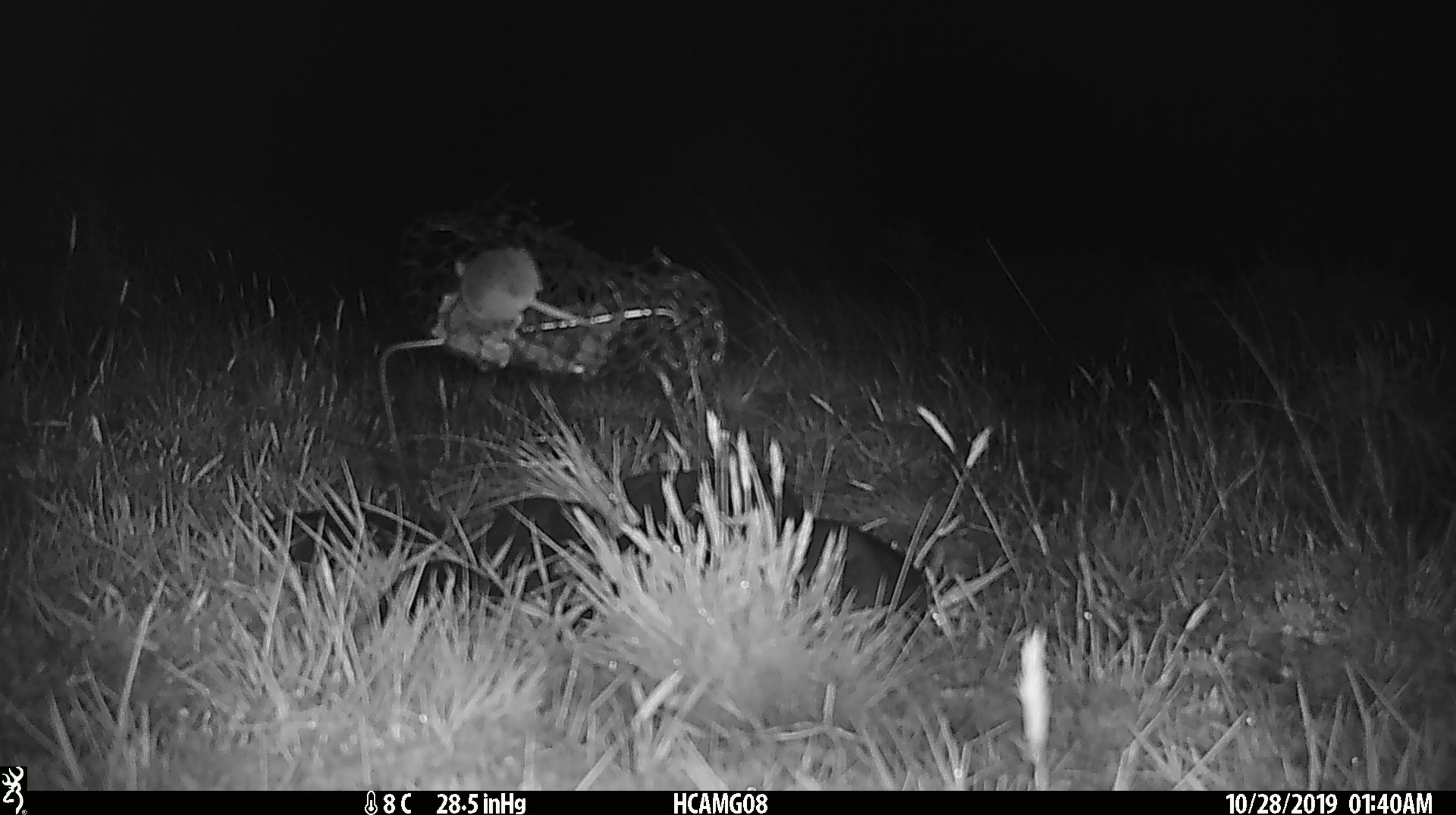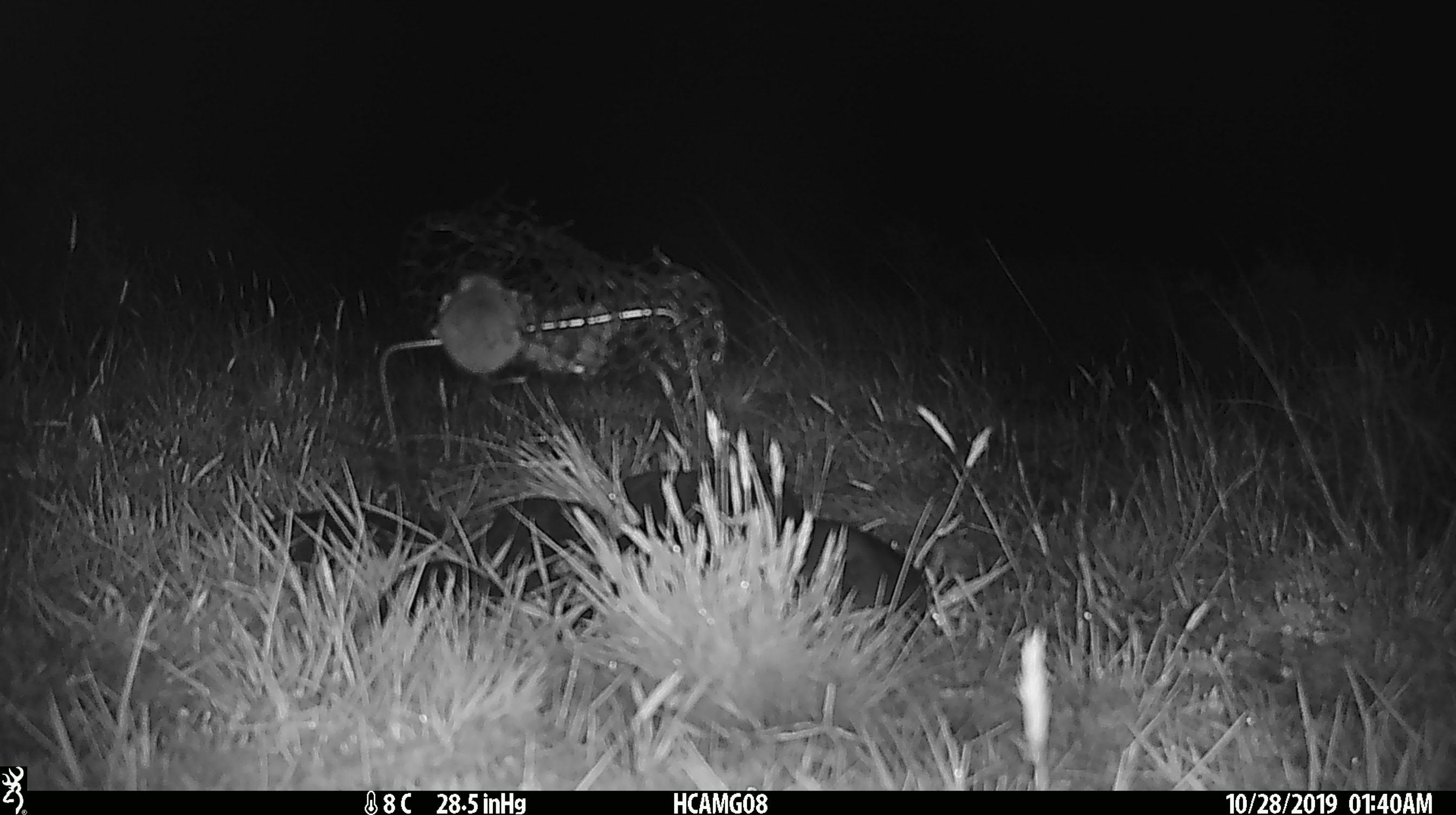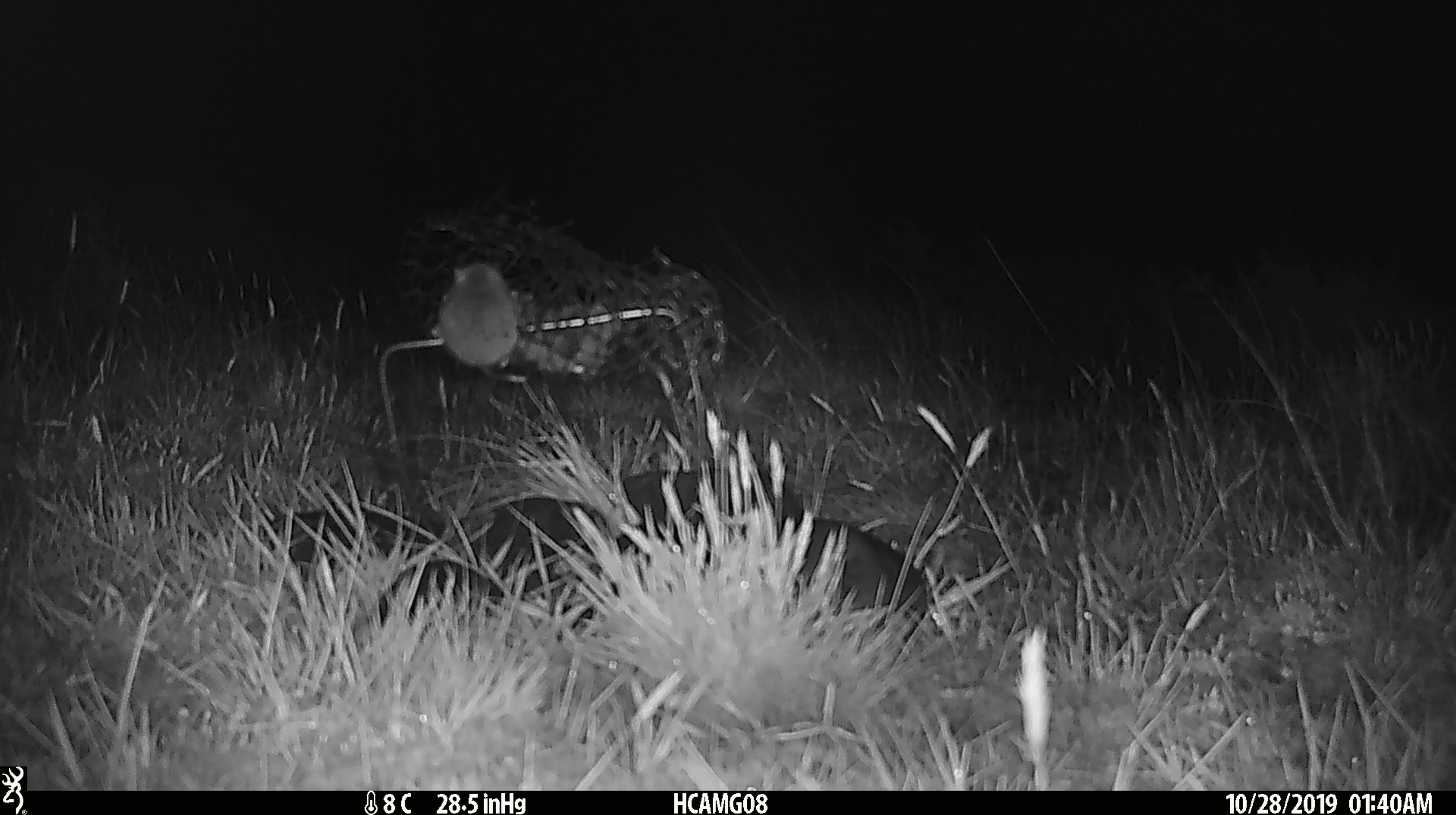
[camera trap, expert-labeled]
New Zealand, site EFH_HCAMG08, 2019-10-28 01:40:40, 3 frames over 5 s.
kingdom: Animalia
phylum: Chordata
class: Mammalia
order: Rodentia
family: Muridae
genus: Mus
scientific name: Mus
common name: mouse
Mouse (Mus).